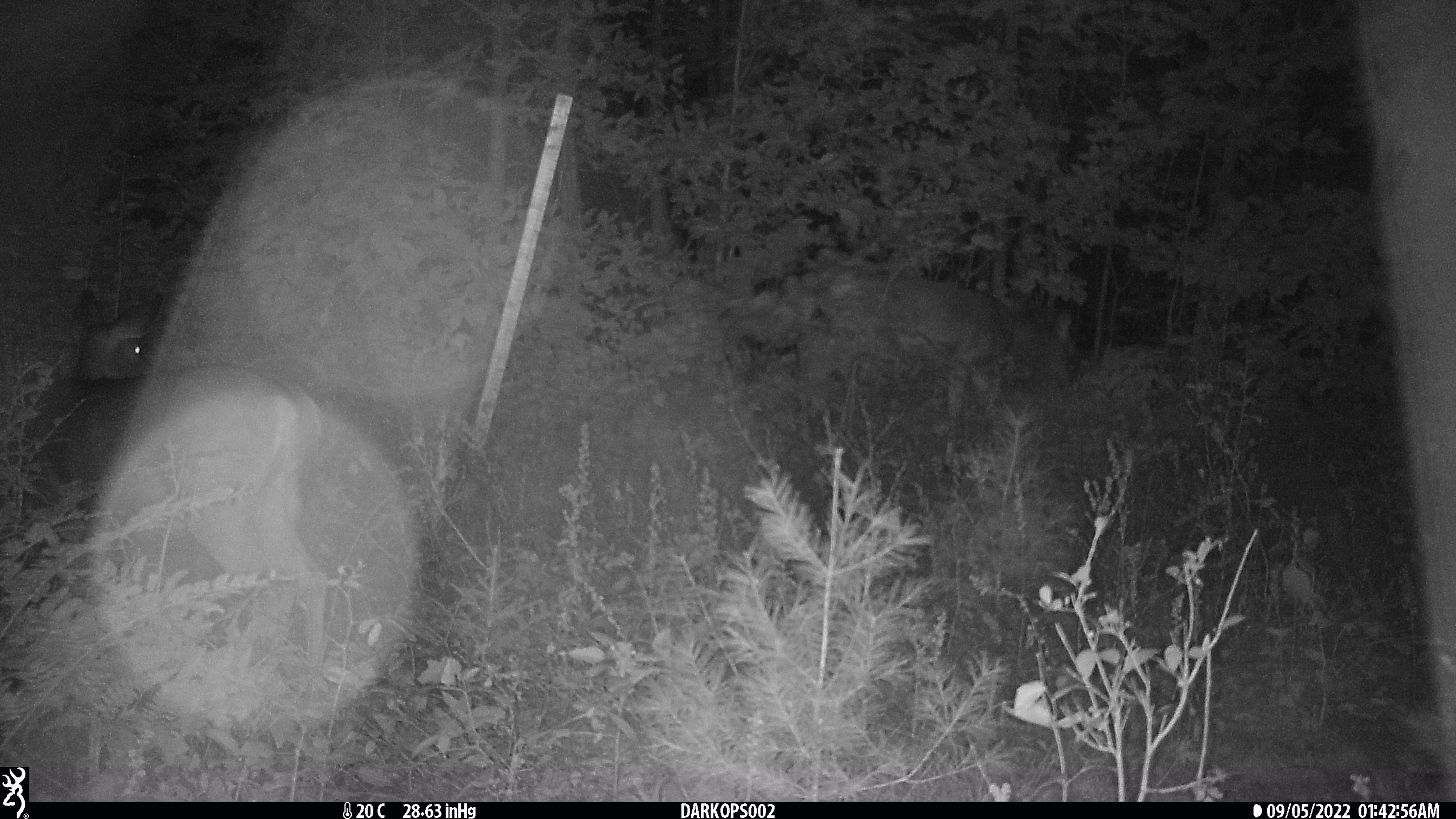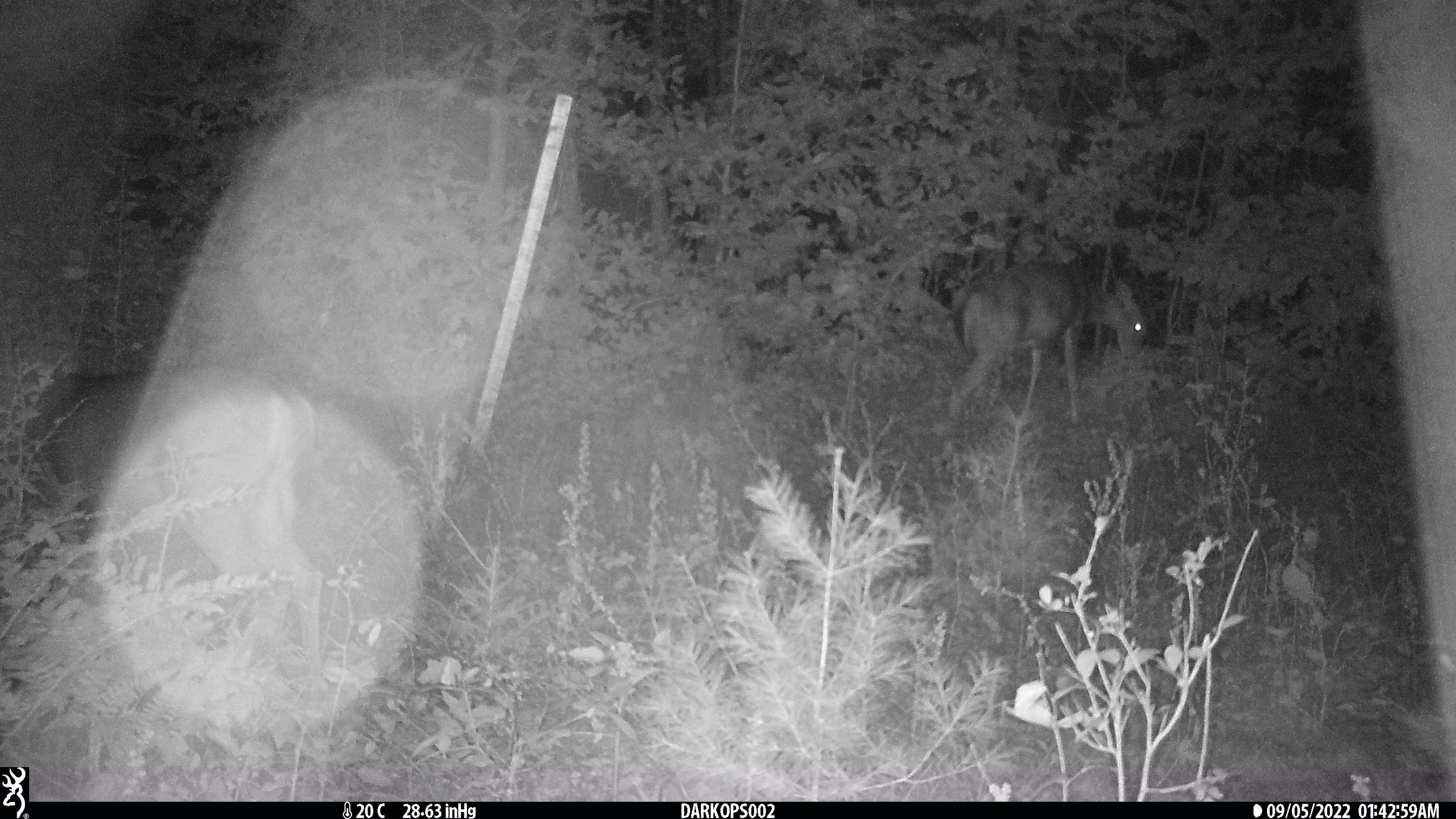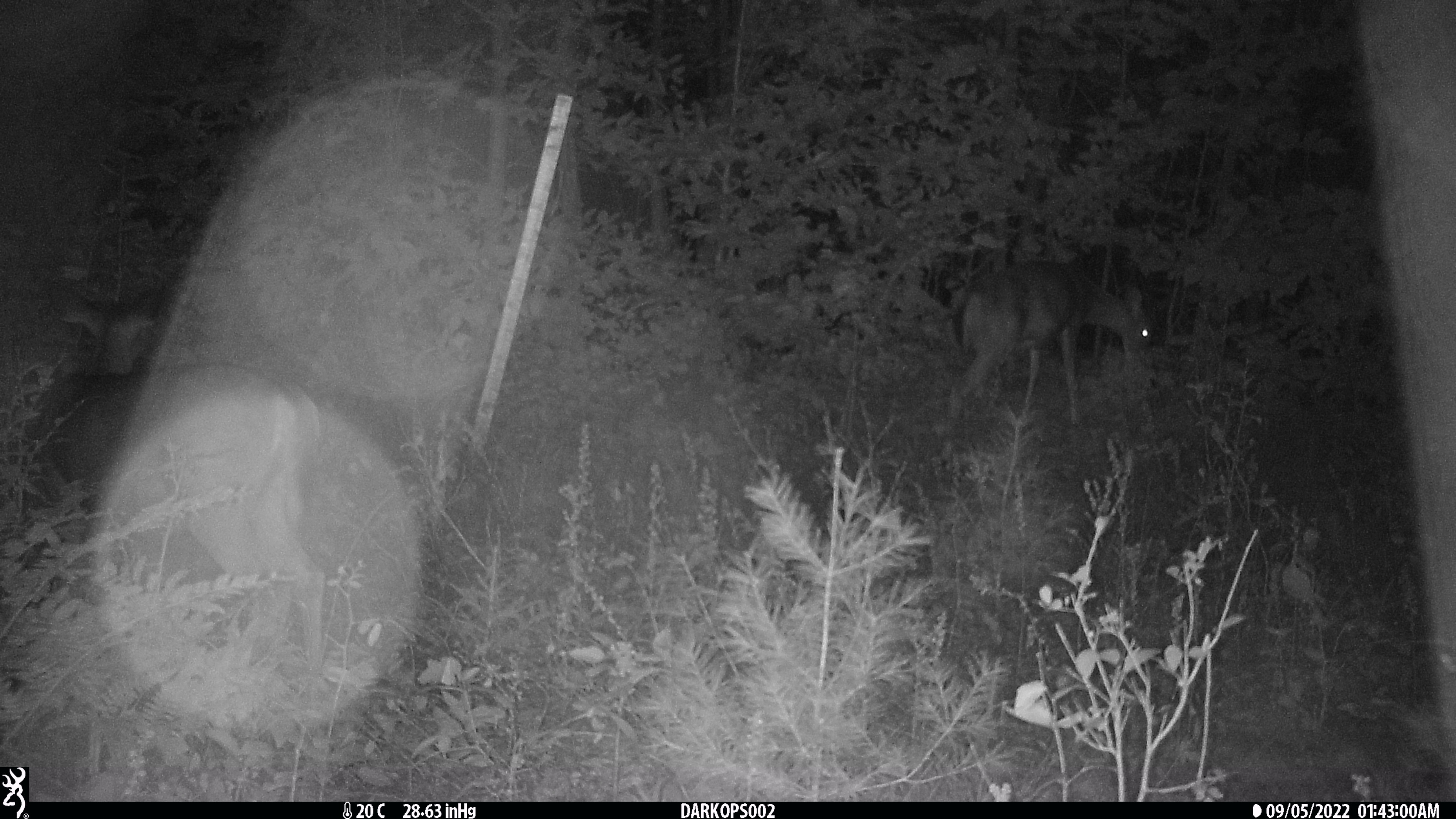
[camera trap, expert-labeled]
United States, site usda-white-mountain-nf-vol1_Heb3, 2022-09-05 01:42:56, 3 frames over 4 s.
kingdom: Animalia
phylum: Chordata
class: Mammalia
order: Artiodactyla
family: Cervidae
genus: Odocoileus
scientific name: Odocoileus virginianus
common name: white-tailed deer